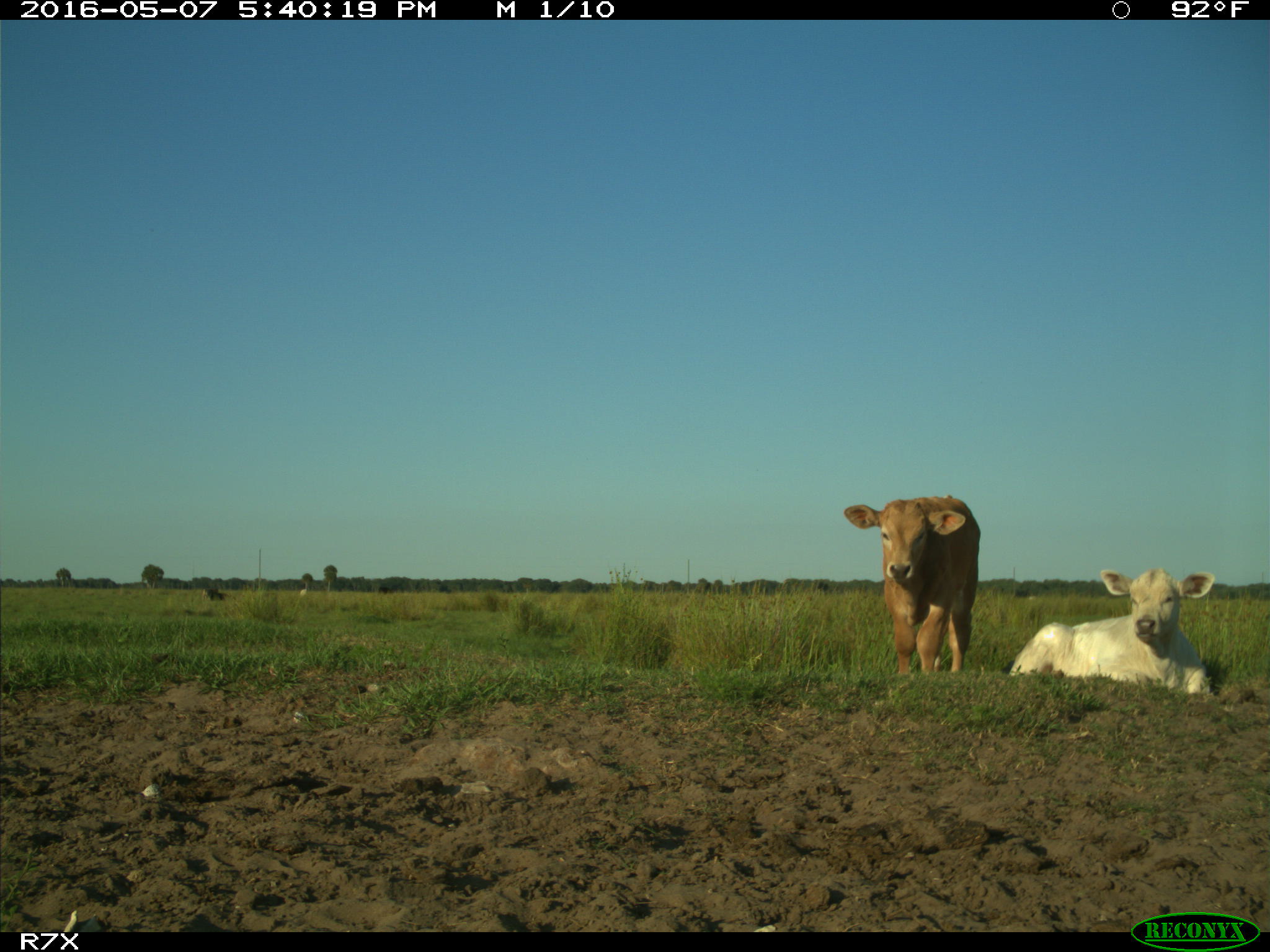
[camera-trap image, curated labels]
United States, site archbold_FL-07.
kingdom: Animalia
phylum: Chordata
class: Mammalia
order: Artiodactyla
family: Bovidae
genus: Bos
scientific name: Bos taurus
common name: domestic cow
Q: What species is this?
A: Bos taurus (domestic cow).